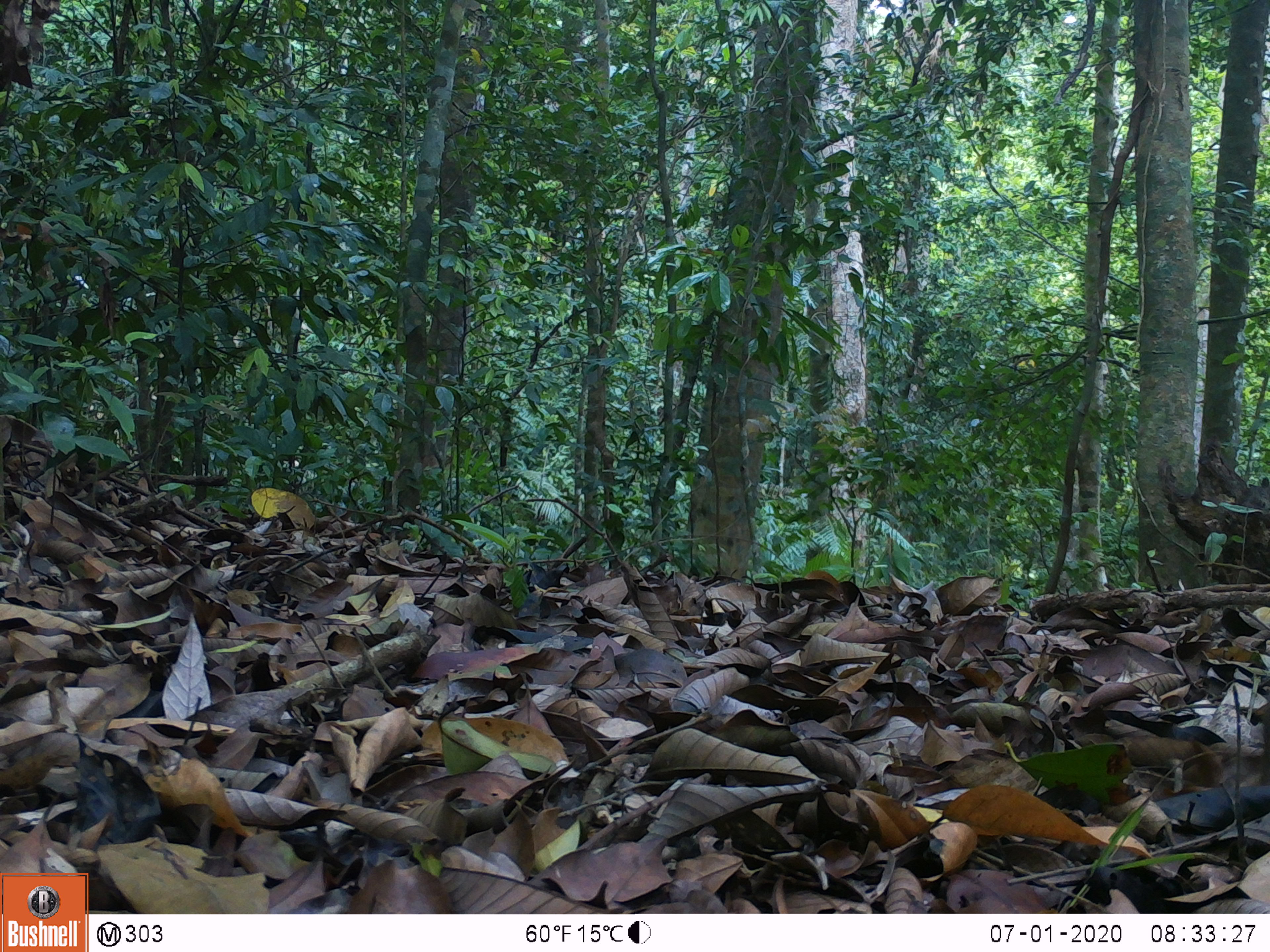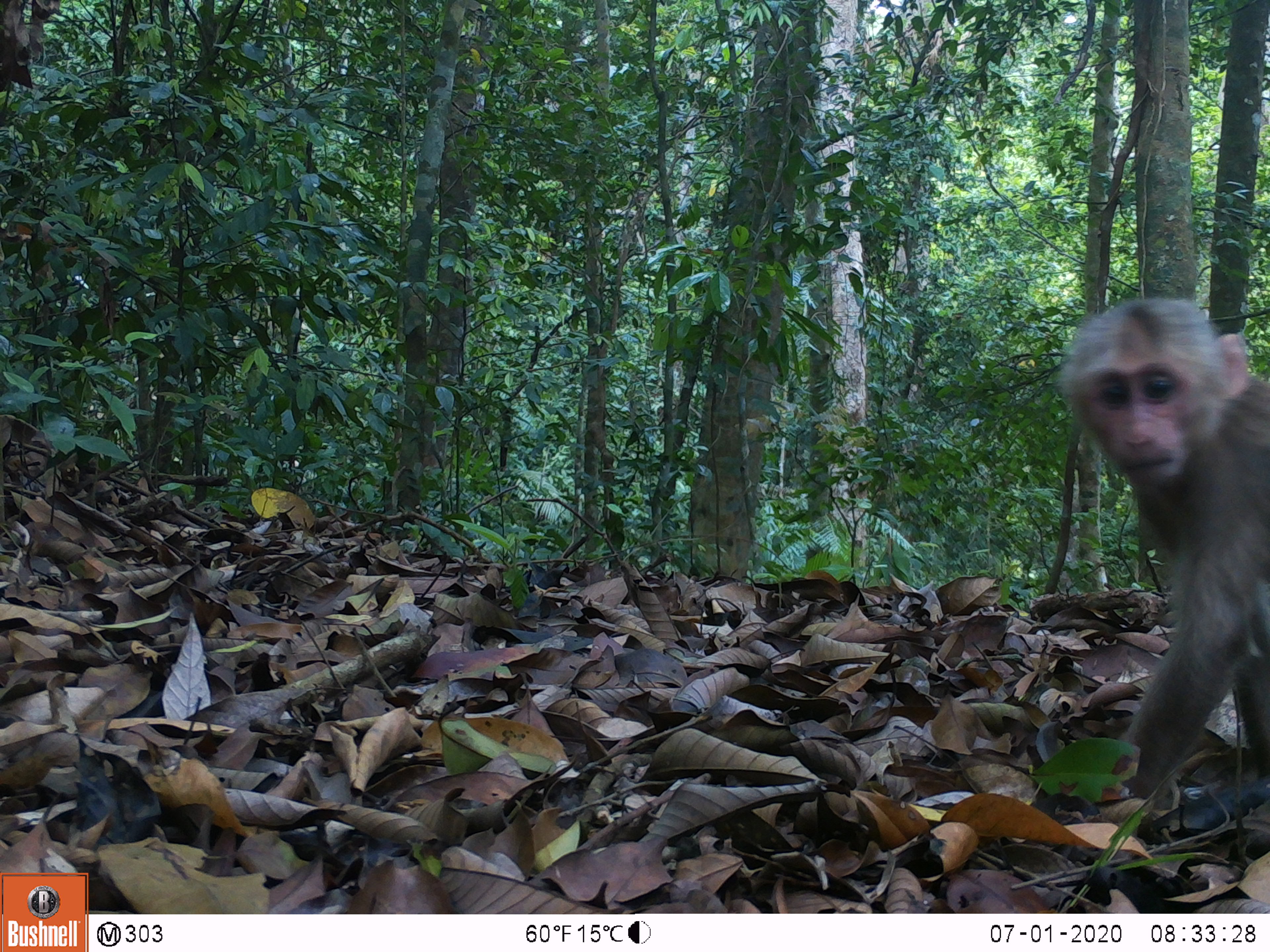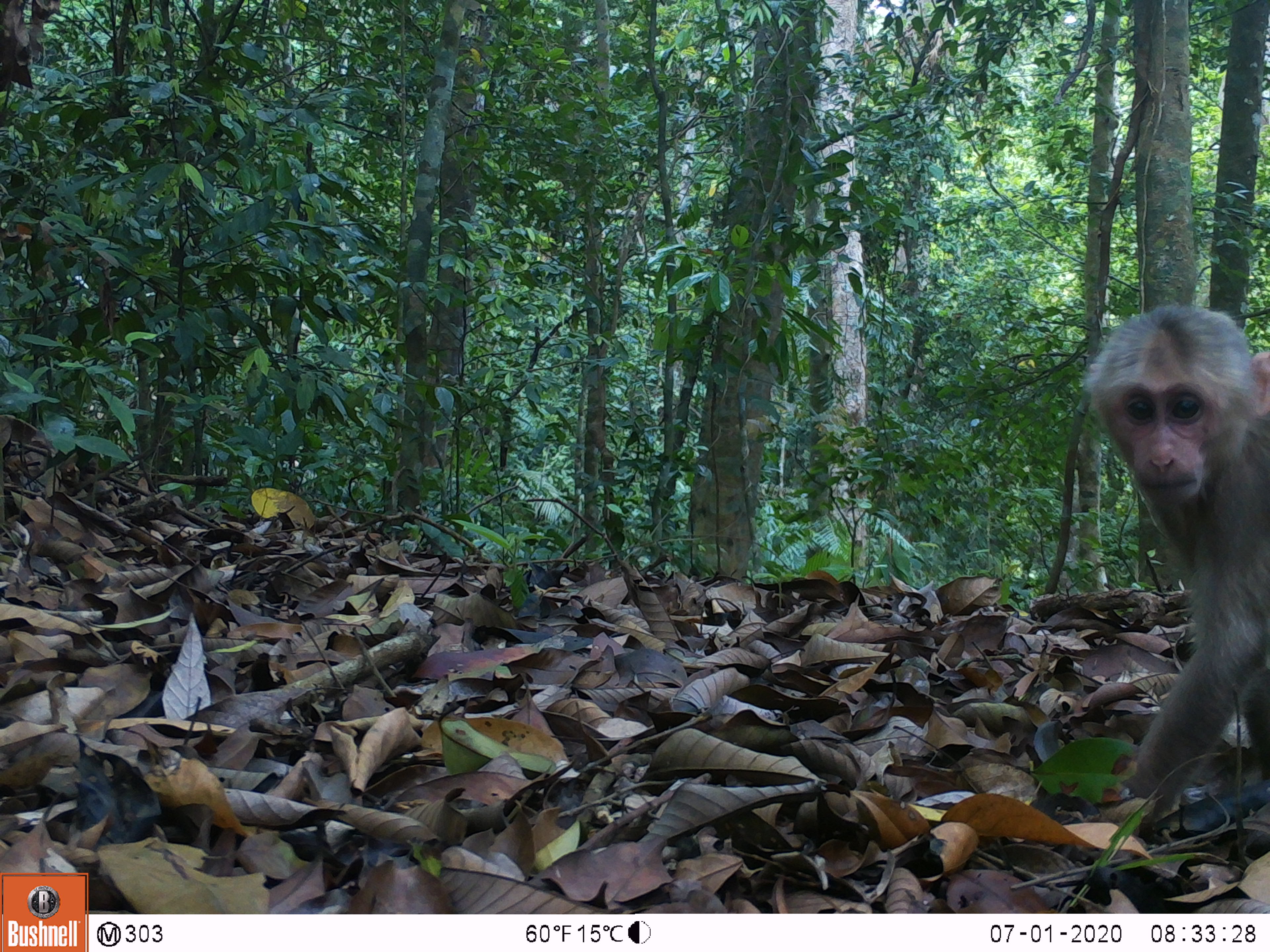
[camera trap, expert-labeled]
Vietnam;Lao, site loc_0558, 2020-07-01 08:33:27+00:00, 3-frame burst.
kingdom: Animalia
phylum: Chordata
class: Mammalia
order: Primates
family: Cercopithecidae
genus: Macaca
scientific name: Macaca arctoides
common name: stump-tailed macaque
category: stump tailed macaque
Stump tailed macaque (stump-tailed macaque) (Macaca arctoides). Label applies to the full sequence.